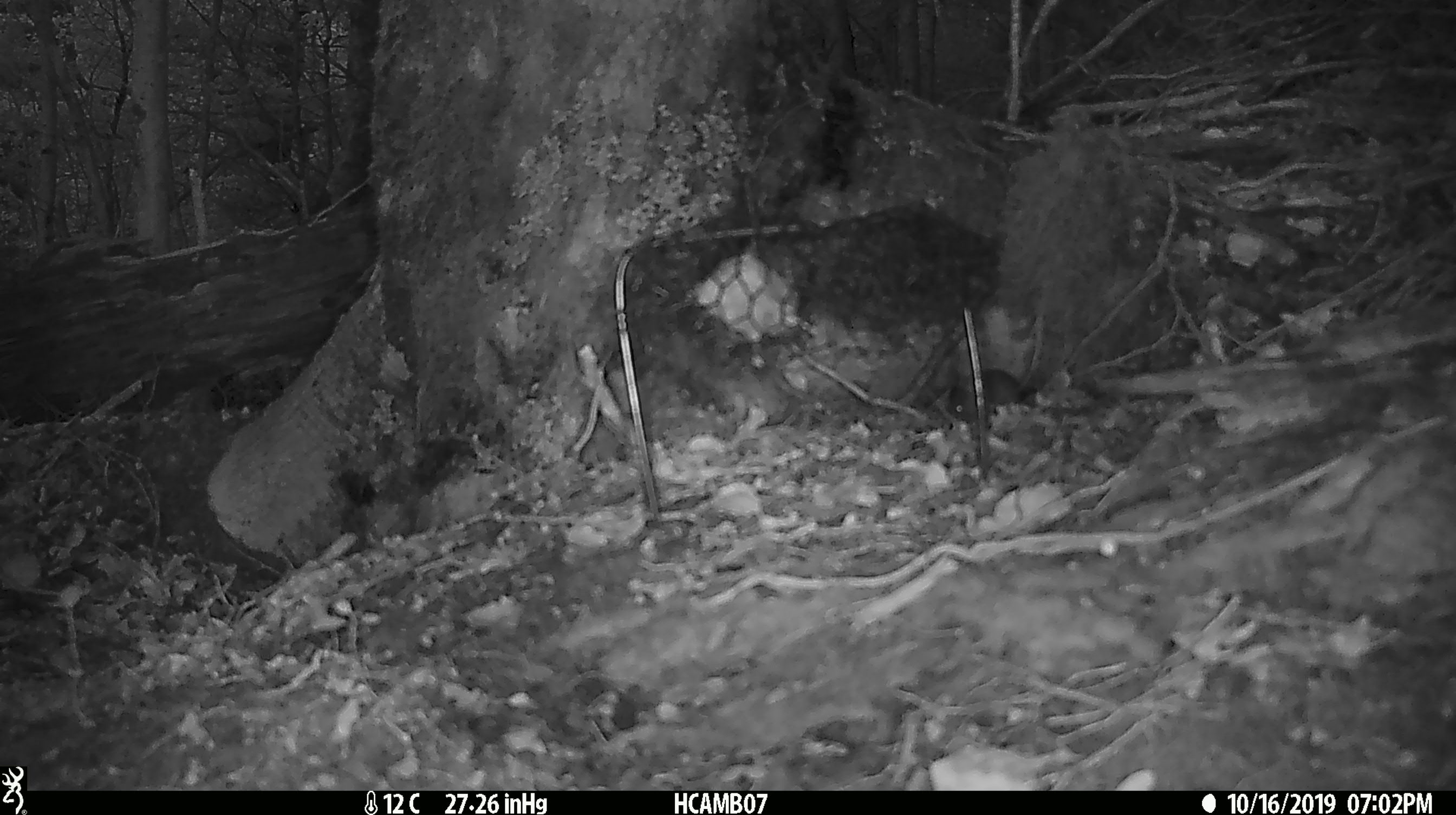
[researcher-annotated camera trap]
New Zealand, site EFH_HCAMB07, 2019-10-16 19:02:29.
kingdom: Animalia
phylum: Chordata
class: Mammalia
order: Rodentia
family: Muridae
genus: Mus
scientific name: Mus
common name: mouse